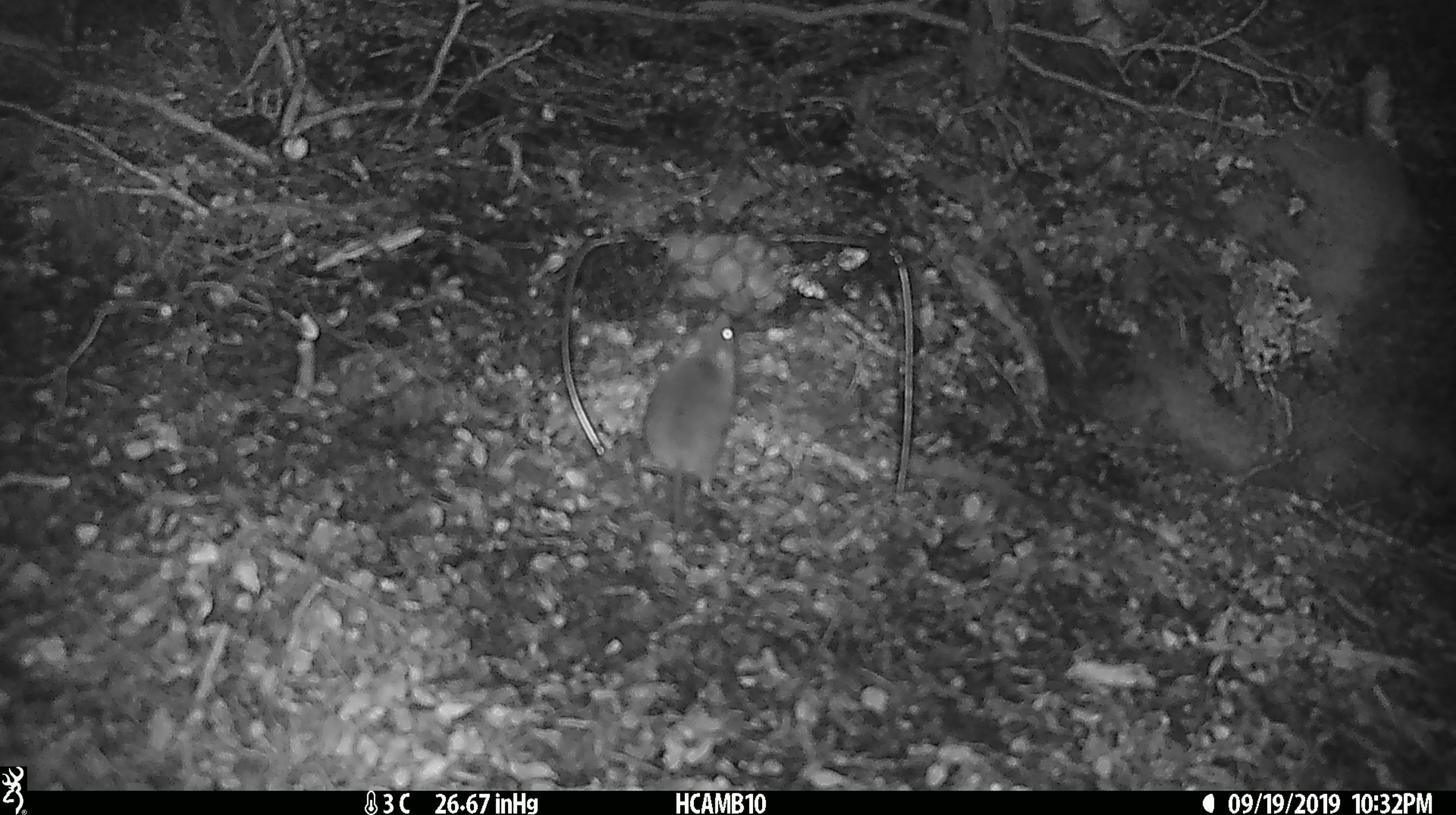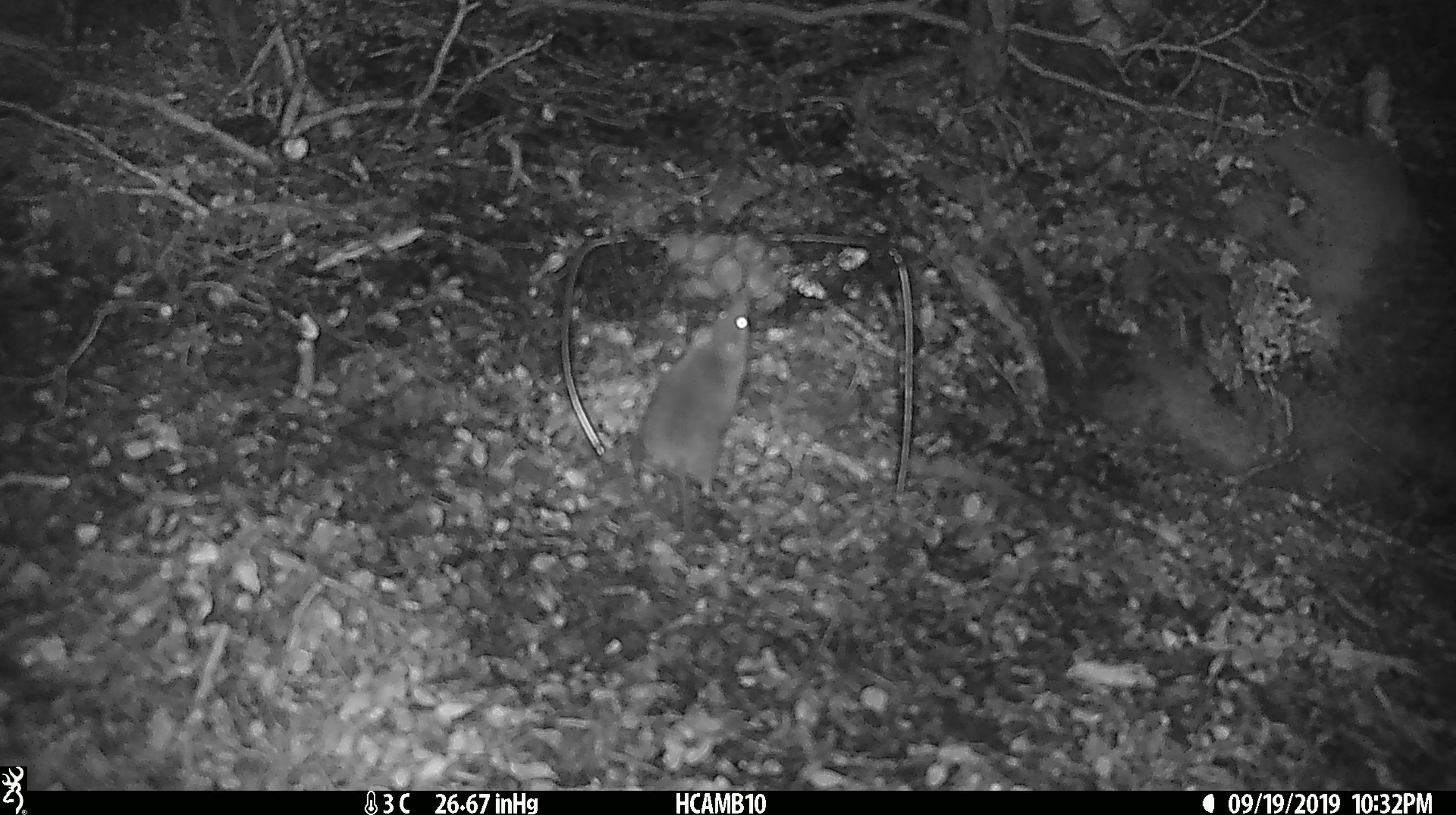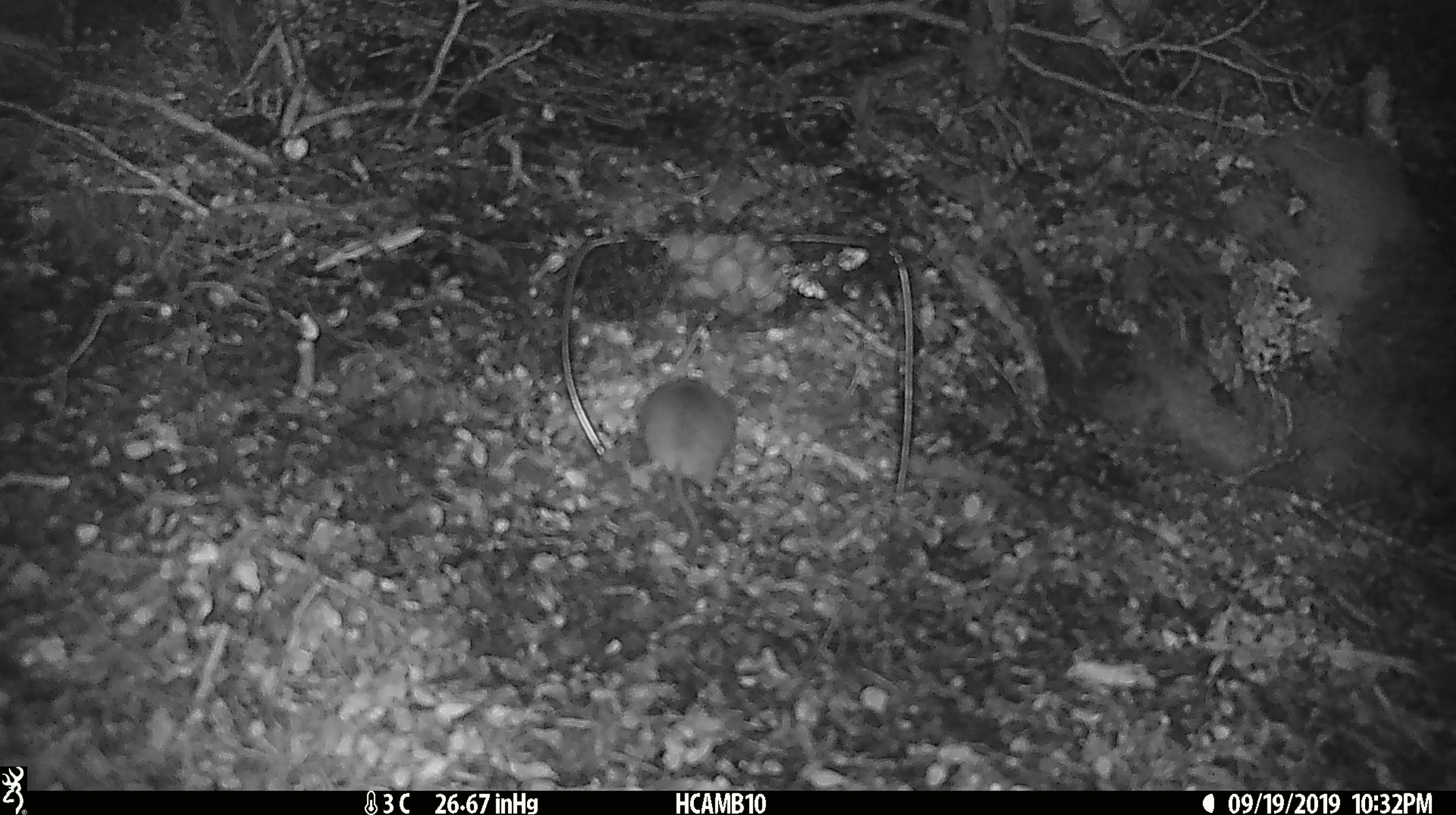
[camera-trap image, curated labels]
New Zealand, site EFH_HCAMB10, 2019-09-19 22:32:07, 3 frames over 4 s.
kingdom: Animalia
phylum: Chordata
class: Mammalia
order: Rodentia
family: Muridae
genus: Mus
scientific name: Mus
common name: mouse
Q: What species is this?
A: Mouse (Mus).